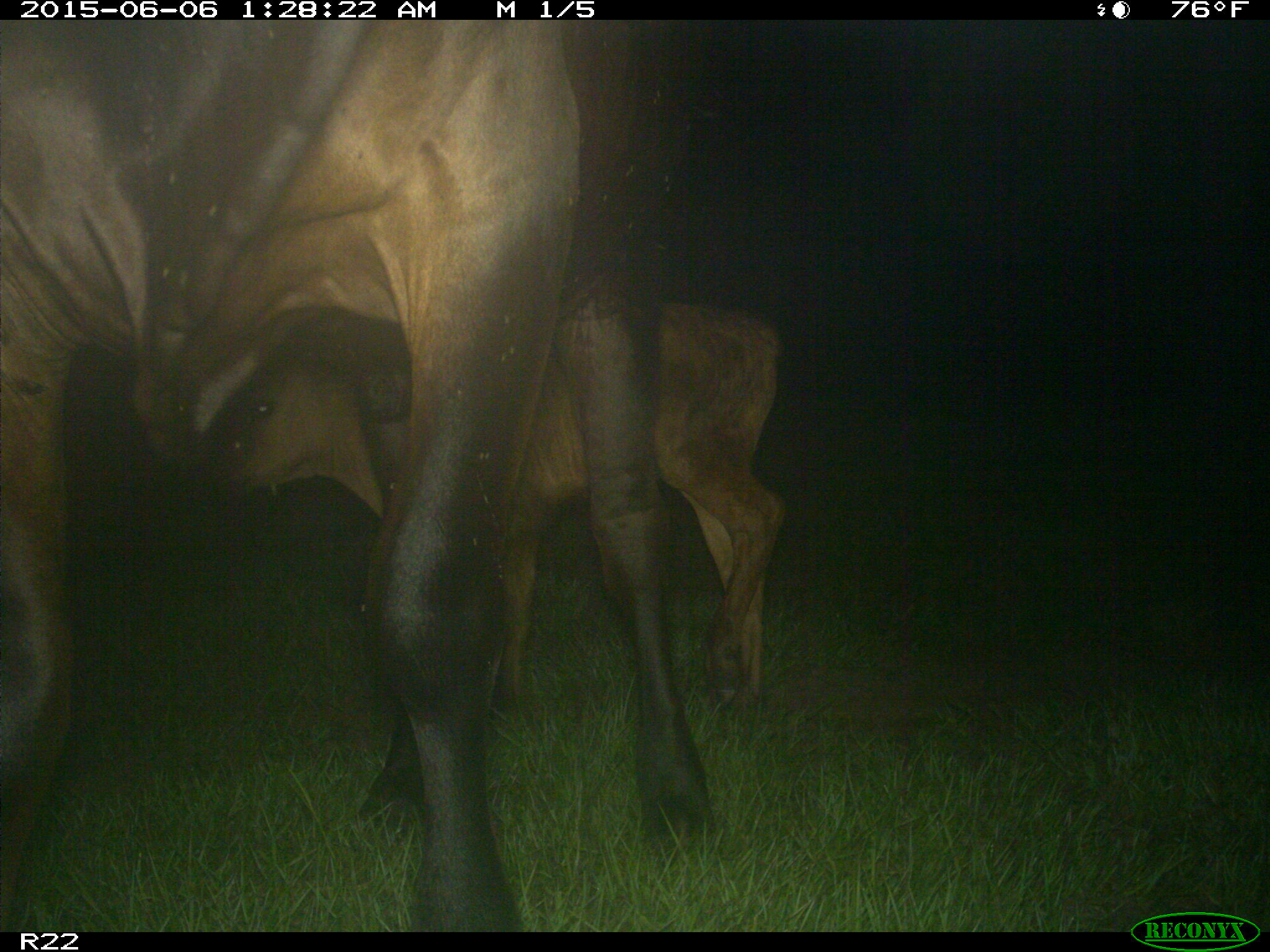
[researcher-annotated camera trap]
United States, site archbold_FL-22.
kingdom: Animalia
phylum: Chordata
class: Mammalia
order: Artiodactyla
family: Bovidae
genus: Bos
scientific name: Bos taurus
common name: domestic cow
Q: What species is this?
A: Bos taurus (domestic cow).